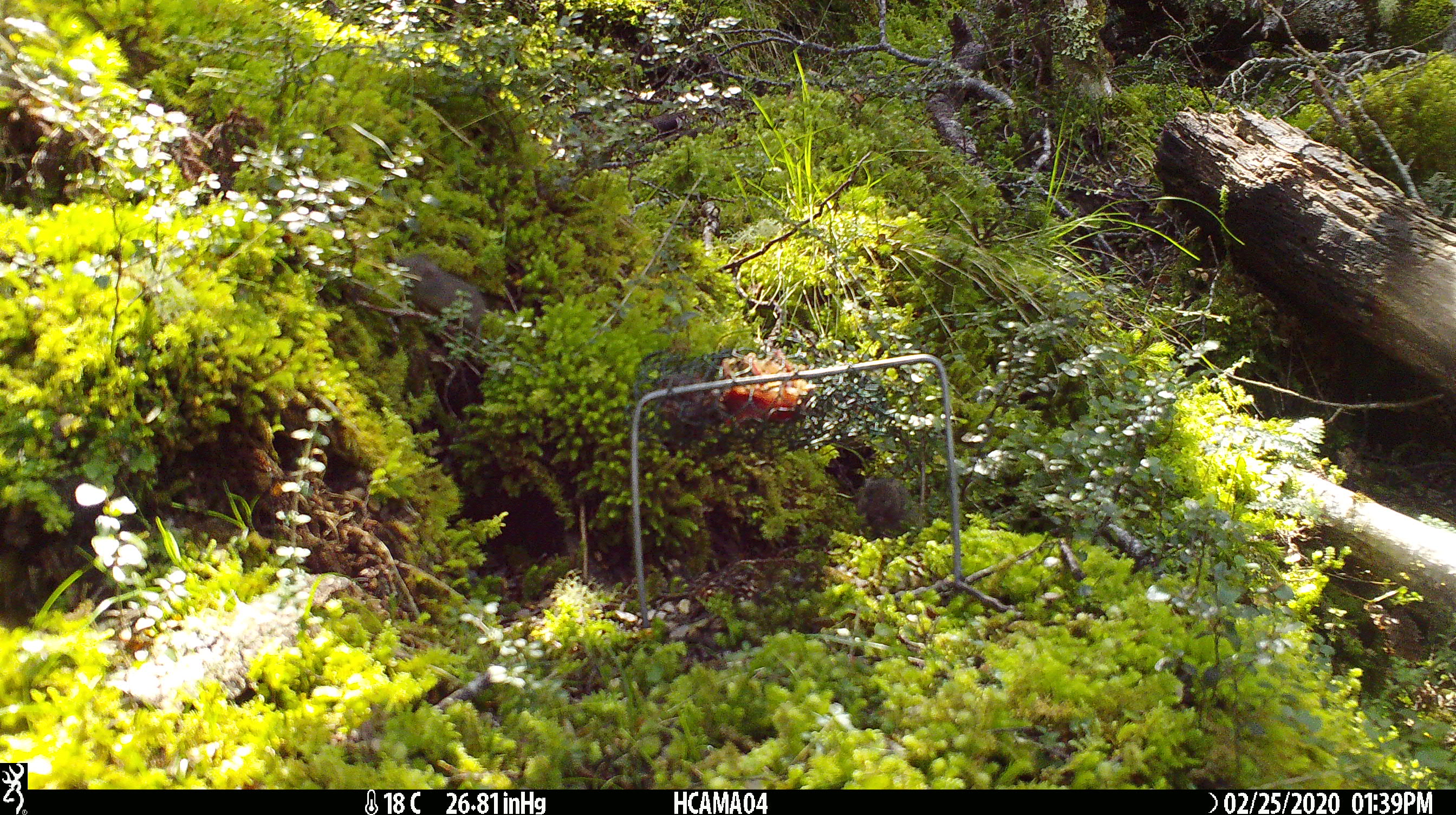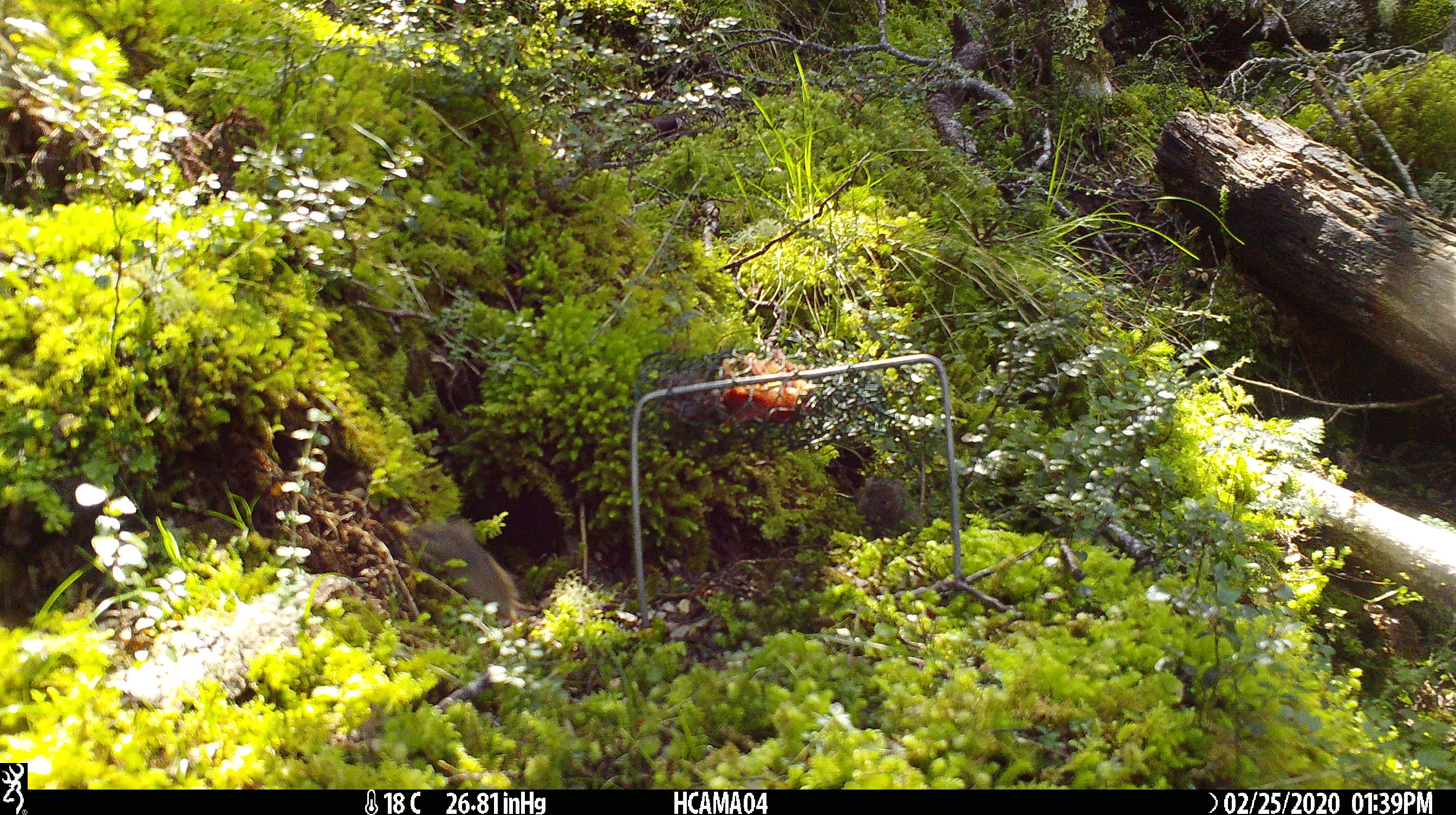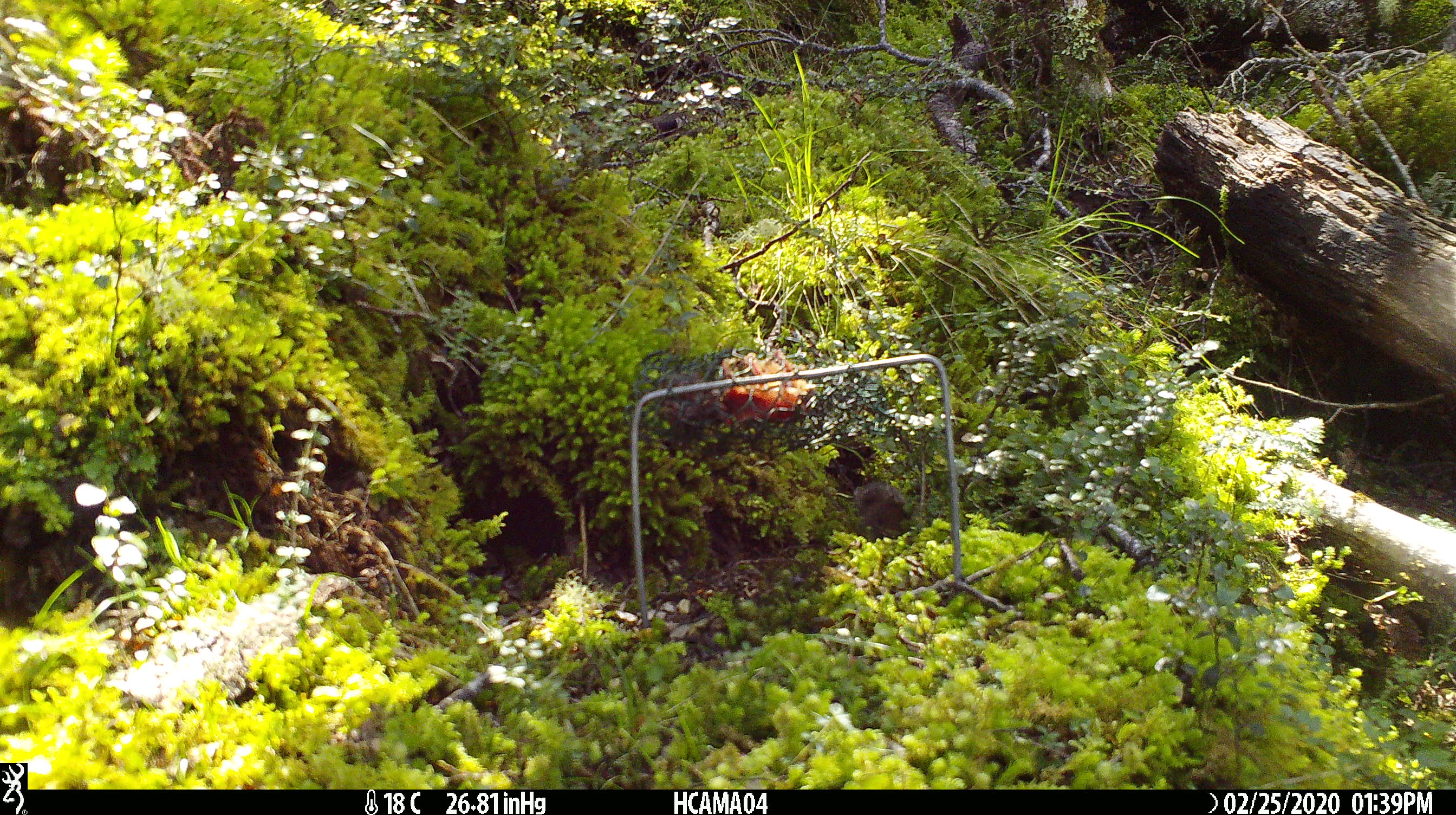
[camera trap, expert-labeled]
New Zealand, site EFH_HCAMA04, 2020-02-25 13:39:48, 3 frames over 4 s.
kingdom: Animalia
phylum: Chordata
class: Mammalia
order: Rodentia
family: Muridae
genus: Mus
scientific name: Mus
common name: mouse